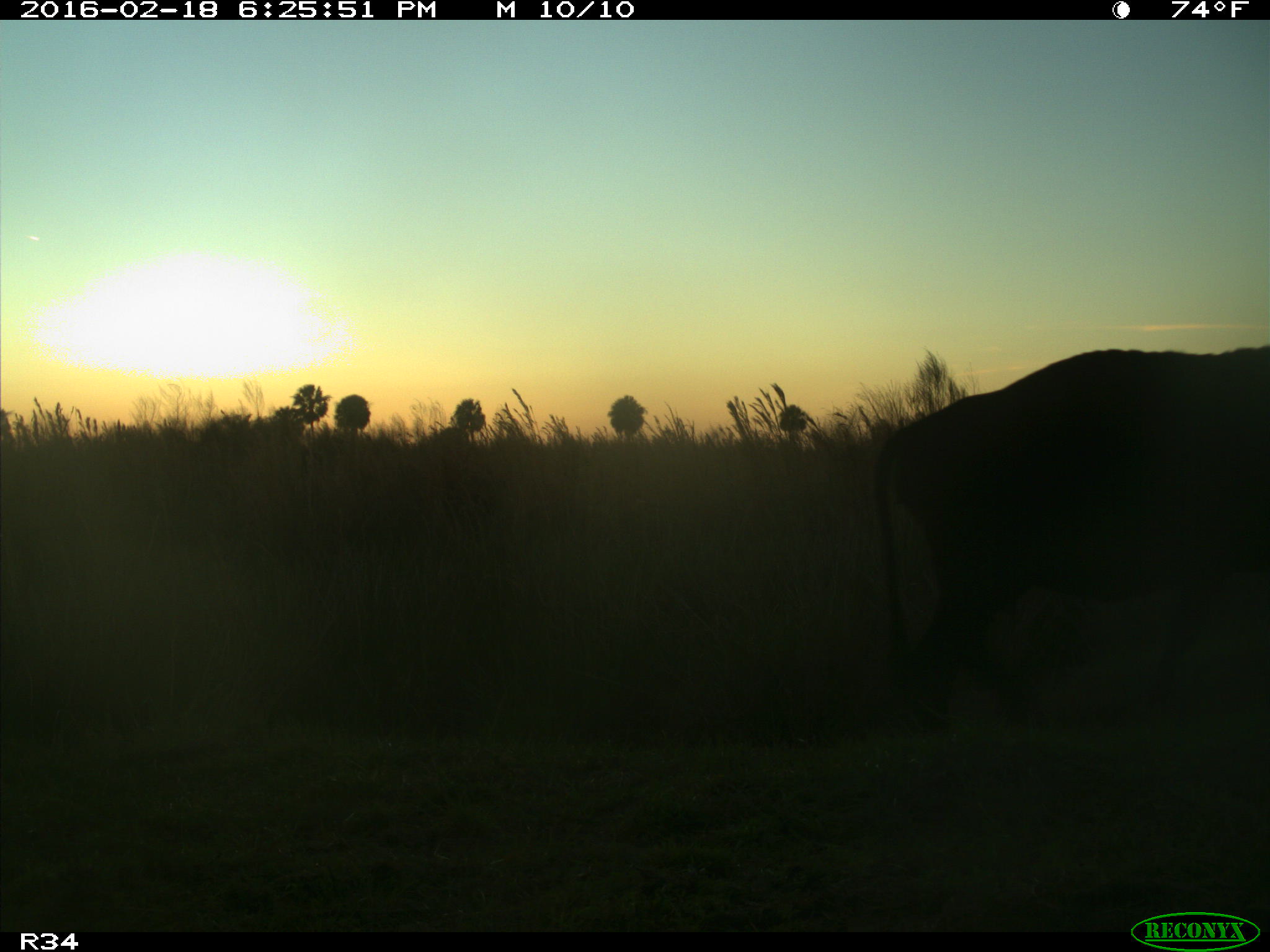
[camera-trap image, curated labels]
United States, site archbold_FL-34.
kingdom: Animalia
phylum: Chordata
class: Mammalia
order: Artiodactyla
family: Bovidae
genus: Bos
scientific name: Bos taurus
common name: domestic cow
Bos taurus (domestic cow).